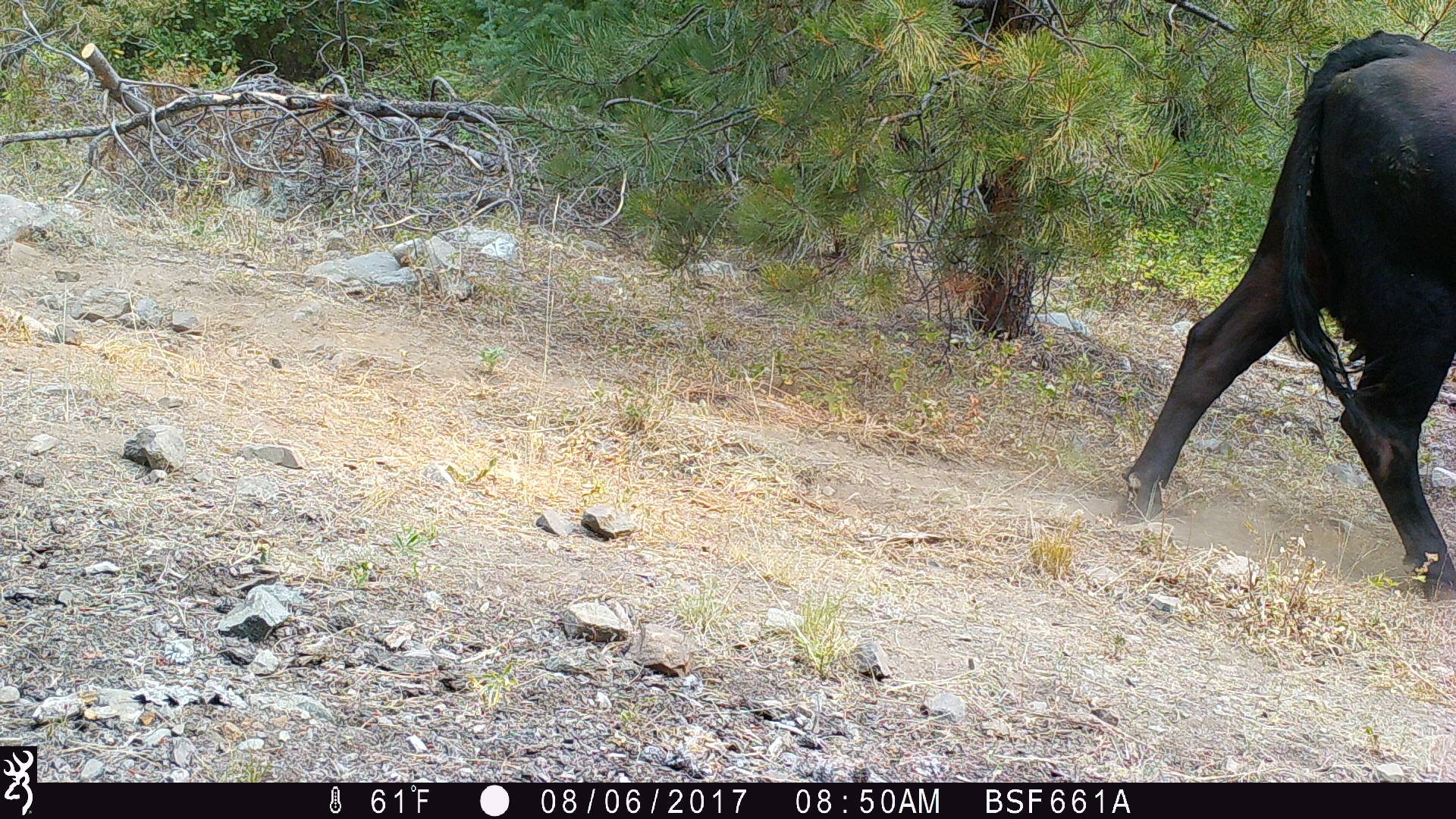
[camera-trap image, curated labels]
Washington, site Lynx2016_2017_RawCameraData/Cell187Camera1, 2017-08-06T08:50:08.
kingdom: Animalia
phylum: Chordata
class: Mammalia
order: Artiodactyla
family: Bovidae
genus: Bos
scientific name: Bos taurus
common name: domestic cattle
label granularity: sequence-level